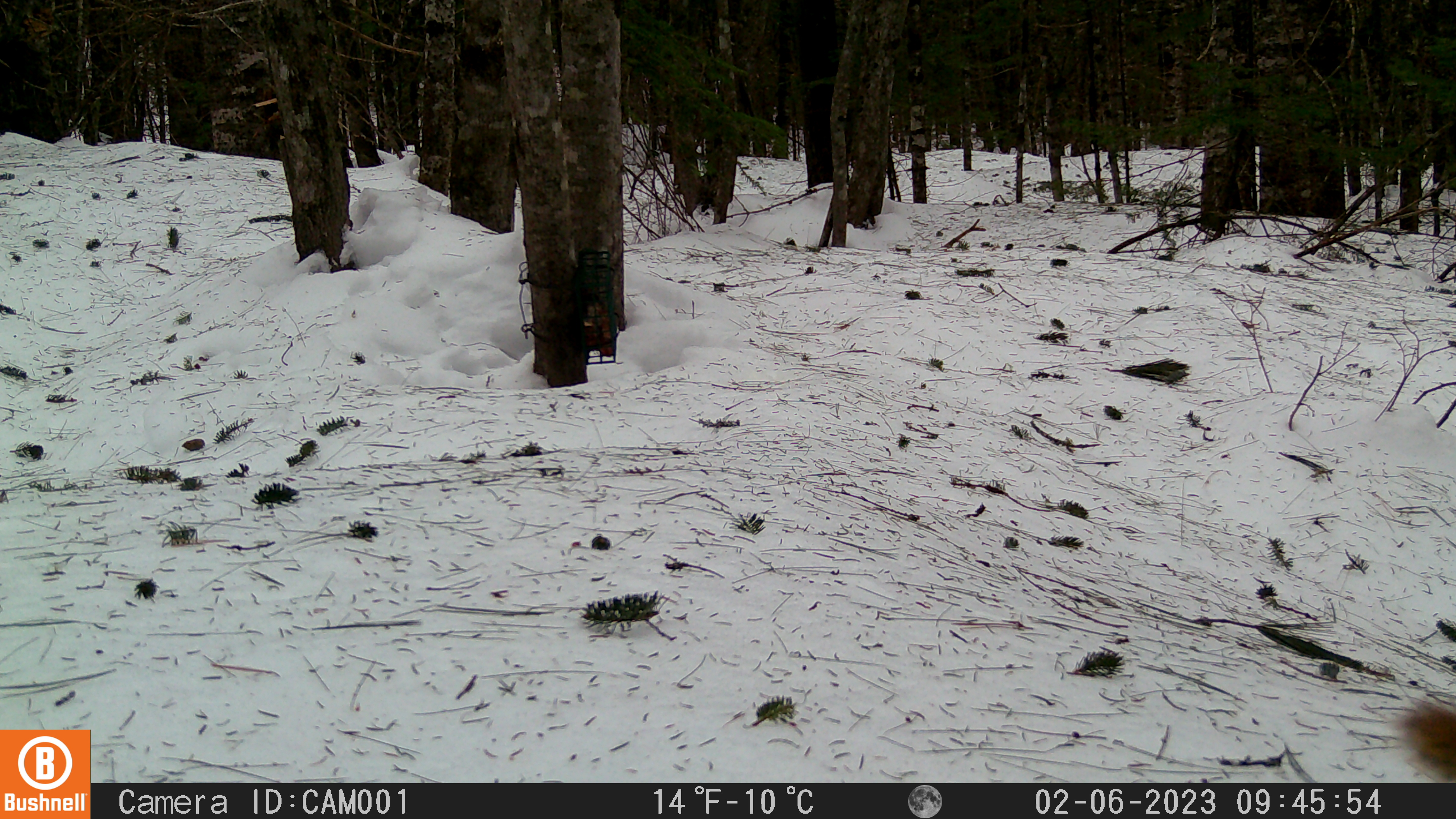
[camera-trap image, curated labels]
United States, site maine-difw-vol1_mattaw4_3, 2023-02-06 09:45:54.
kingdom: Animalia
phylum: Chordata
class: Mammalia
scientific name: Mammalia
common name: mammal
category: mammal sp.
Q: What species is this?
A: Mammal sp. (mammal) (Mammalia).